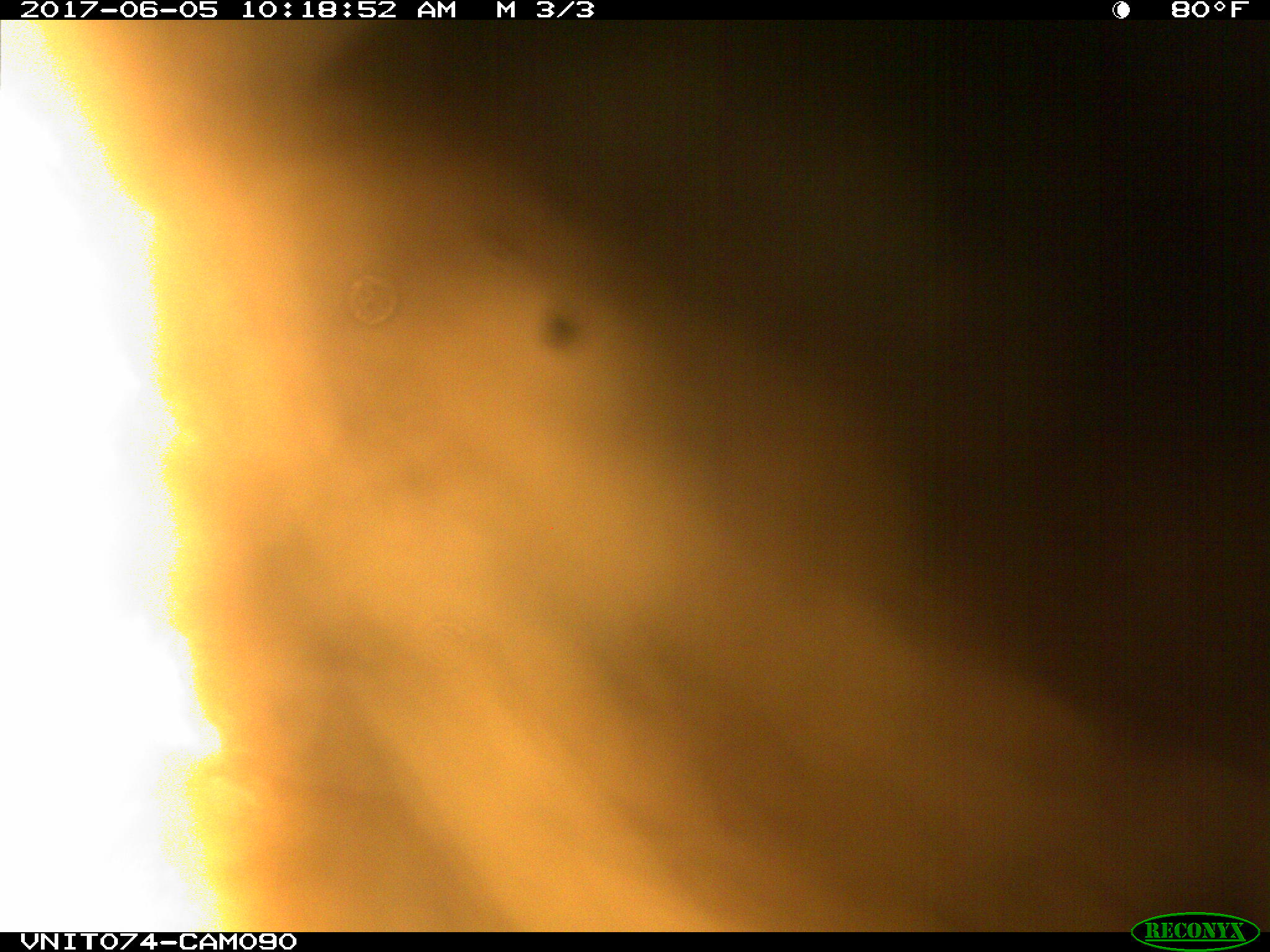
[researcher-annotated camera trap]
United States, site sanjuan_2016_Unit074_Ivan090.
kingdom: Animalia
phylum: Chordata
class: Mammalia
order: Carnivora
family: Ursidae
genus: Ursus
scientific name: Ursus americanus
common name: american black bear